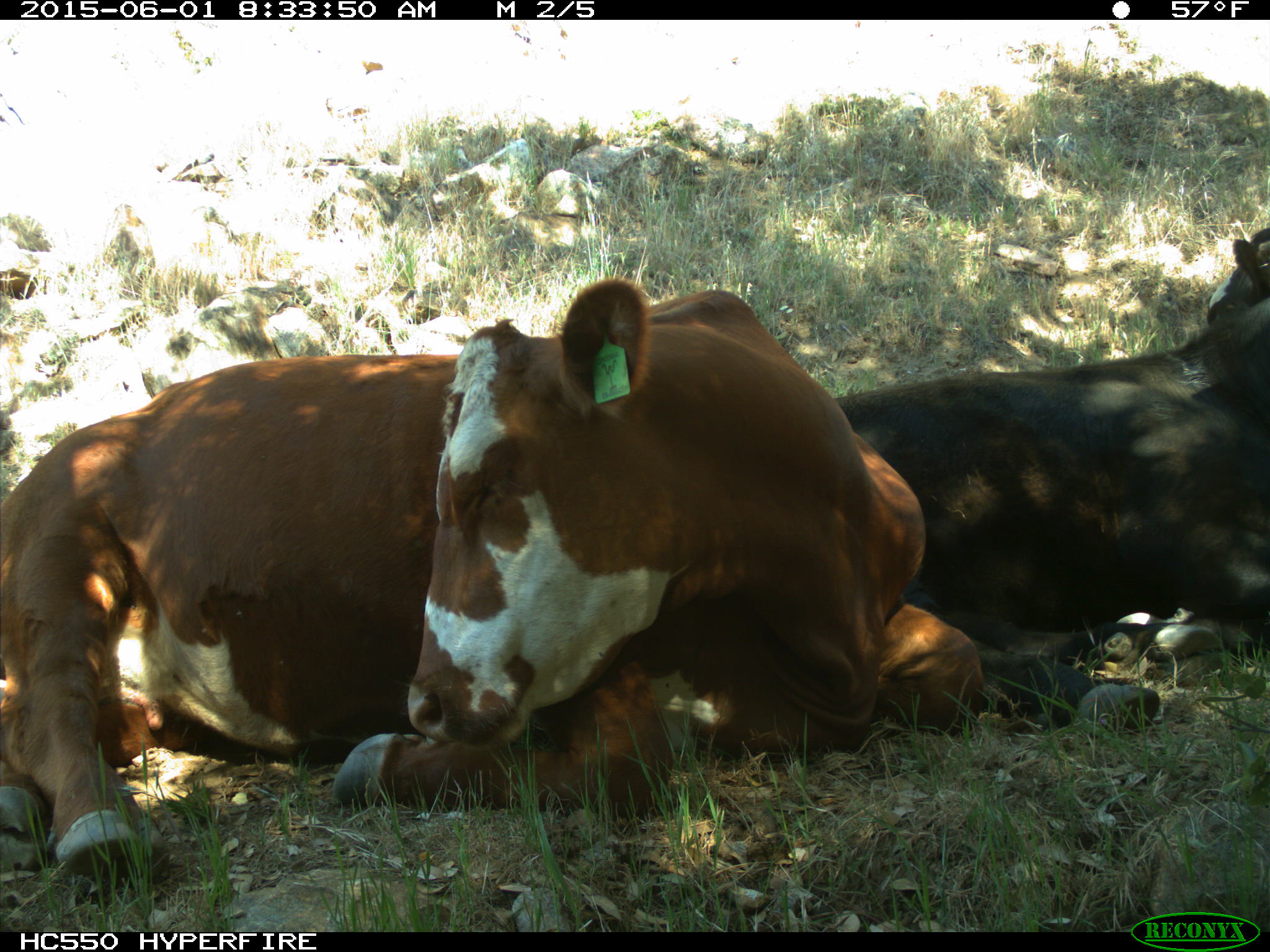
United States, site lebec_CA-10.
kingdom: Animalia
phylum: Chordata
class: Mammalia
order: Artiodactyla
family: Bovidae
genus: Bos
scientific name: Bos taurus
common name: domestic cow